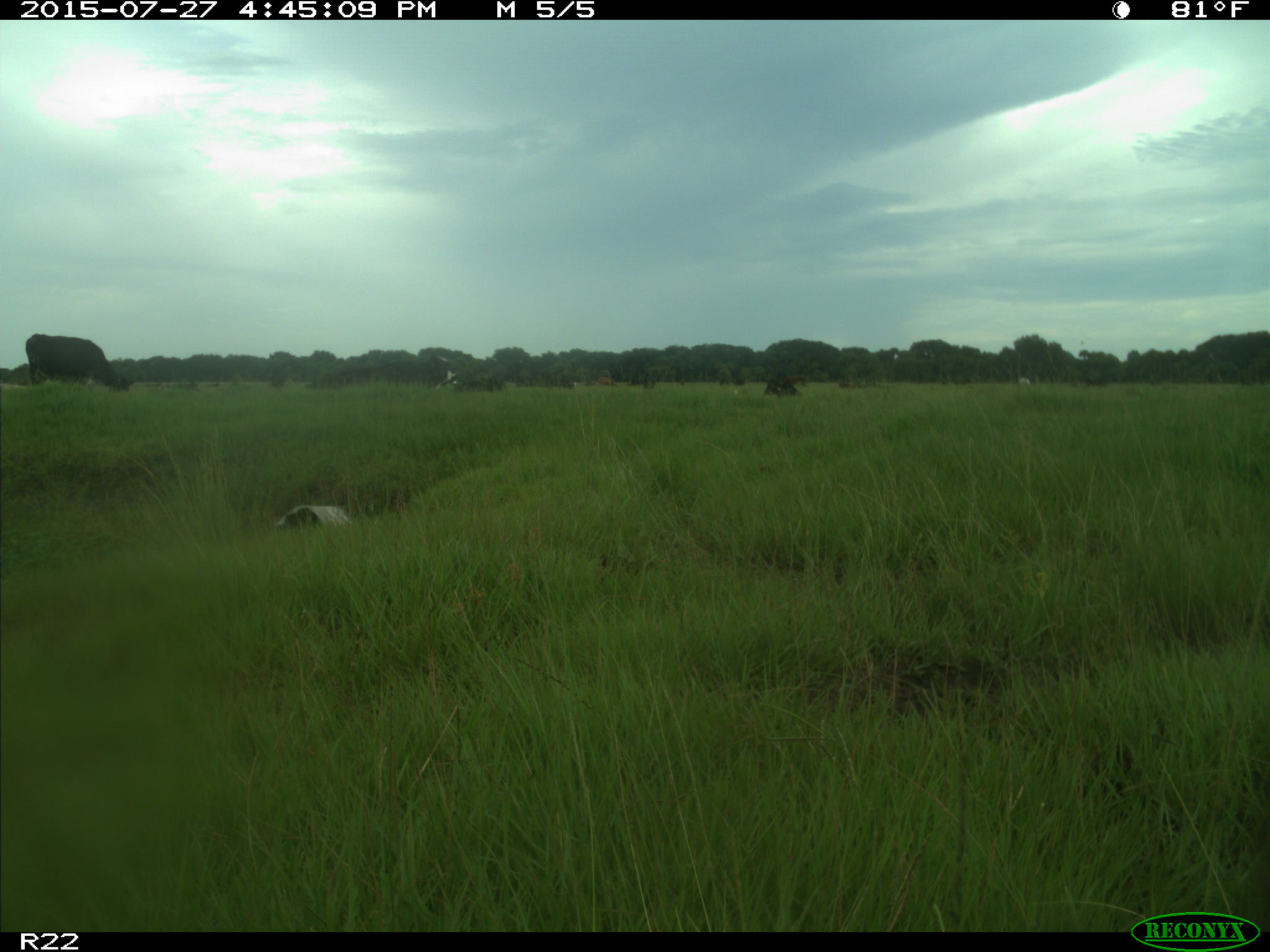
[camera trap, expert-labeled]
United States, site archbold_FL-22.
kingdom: Animalia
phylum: Chordata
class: Mammalia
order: Artiodactyla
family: Bovidae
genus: Bos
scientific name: Bos taurus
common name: domestic cow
Bos taurus (domestic cow).